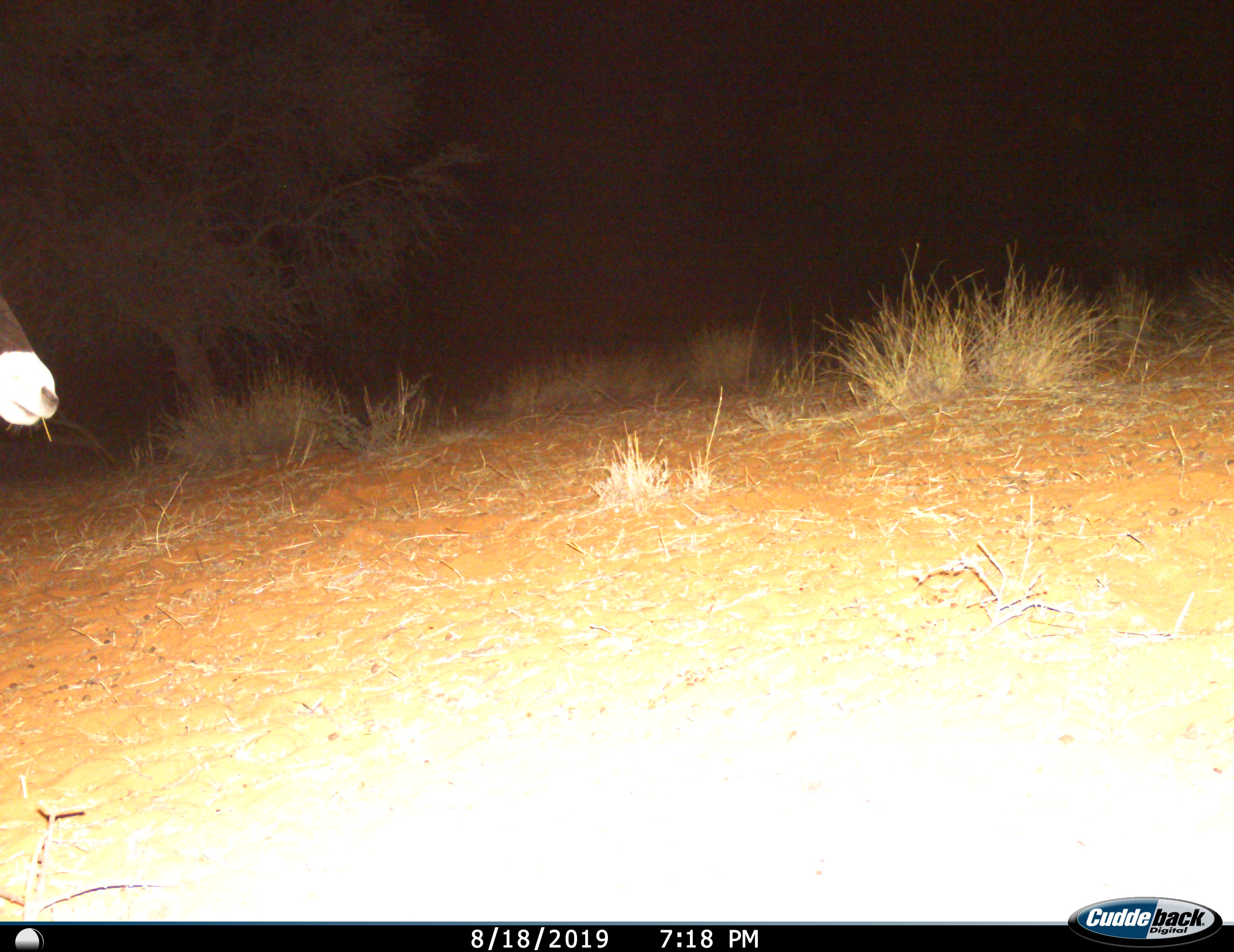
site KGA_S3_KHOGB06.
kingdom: Animalia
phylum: Chordata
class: Mammalia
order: Artiodactyla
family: Bovidae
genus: Oryx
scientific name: Oryx gazella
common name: gemsbok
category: oryx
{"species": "oryx (gemsbok) (Oryx gazella)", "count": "1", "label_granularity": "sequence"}